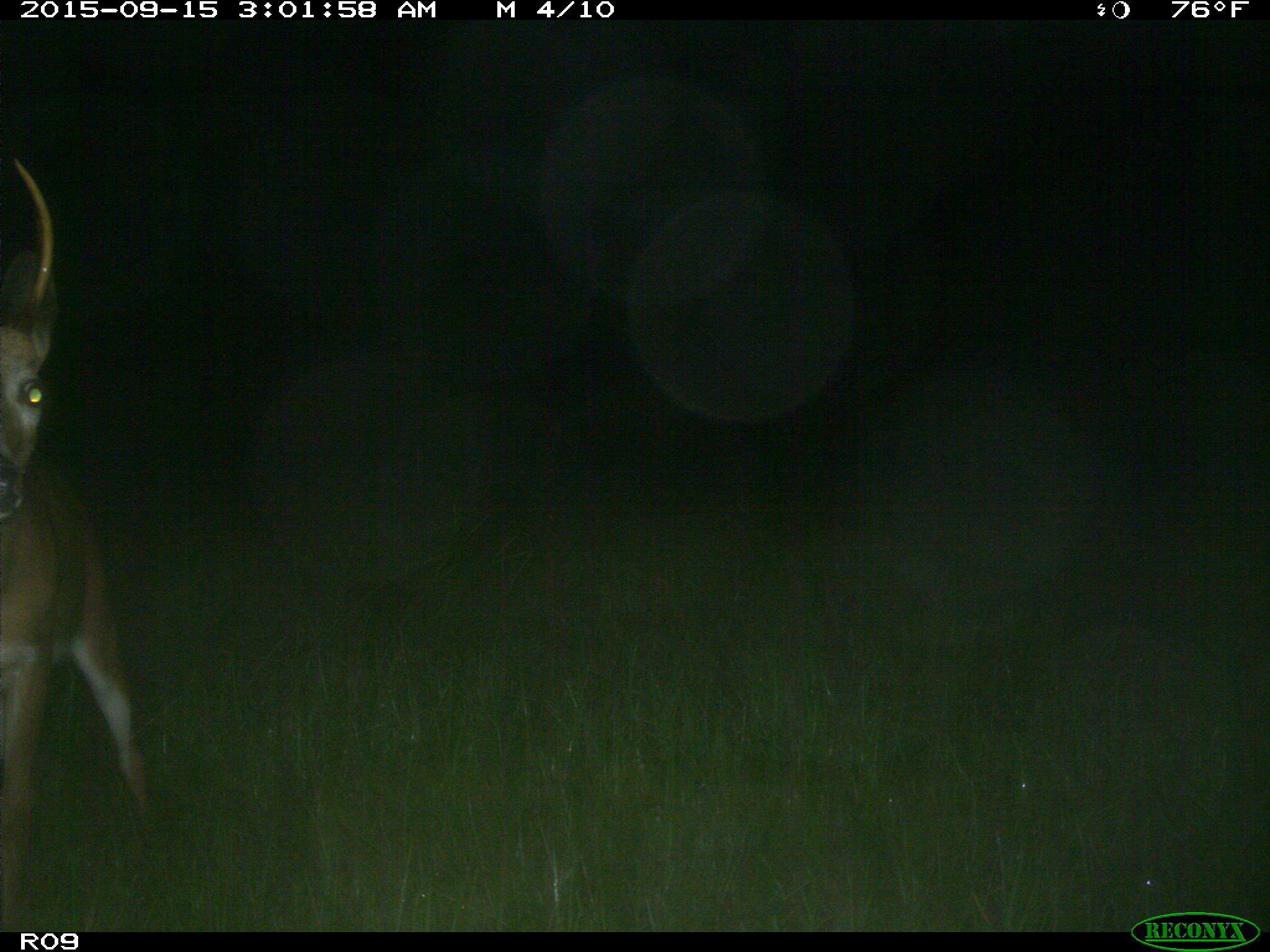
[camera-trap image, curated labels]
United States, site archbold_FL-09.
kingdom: Animalia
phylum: Chordata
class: Mammalia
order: Artiodactyla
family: Cervidae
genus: Odocoileus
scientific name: Odocoileus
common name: deer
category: unidentified deer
Unidentified deer (deer) (Odocoileus).